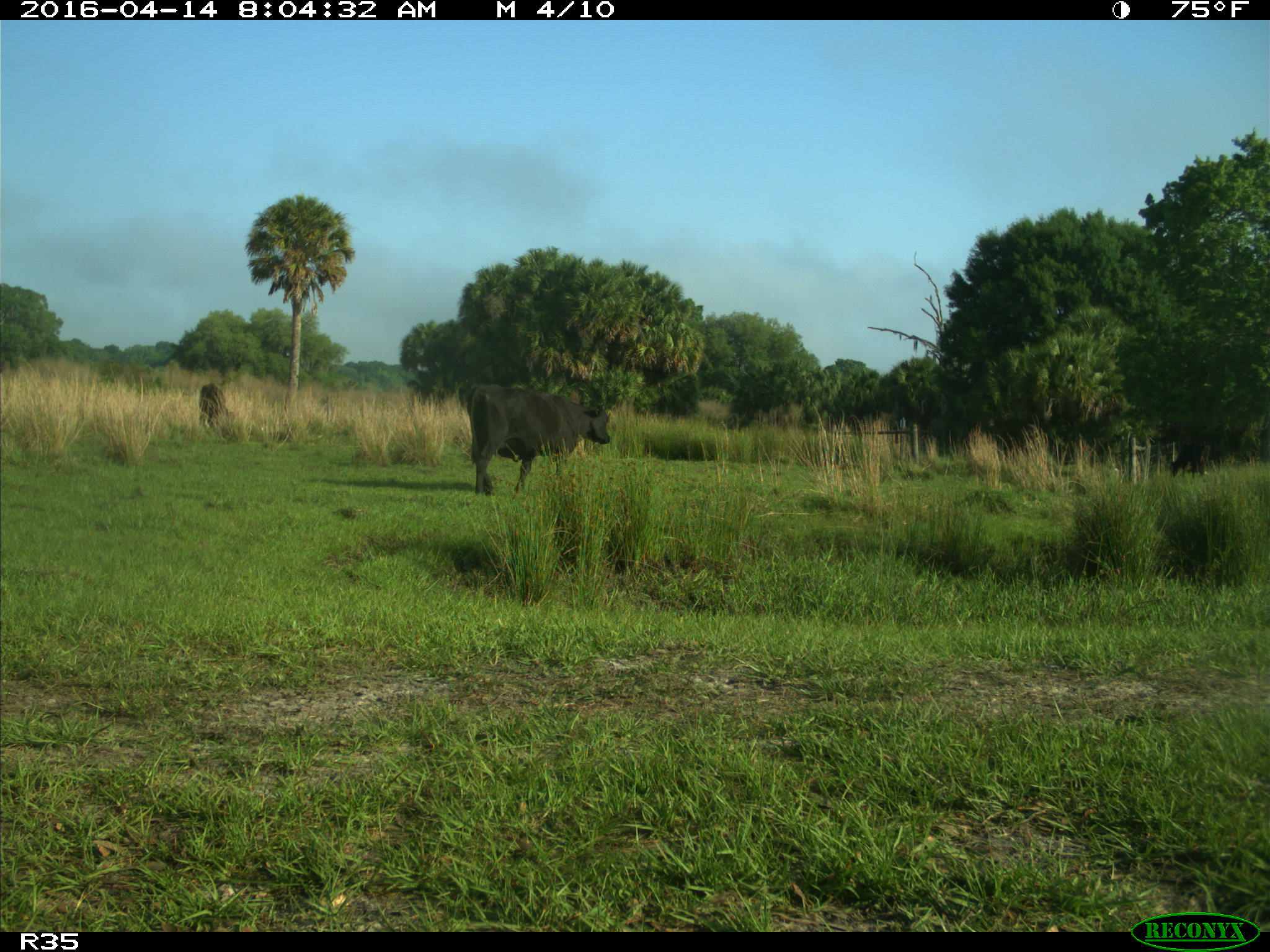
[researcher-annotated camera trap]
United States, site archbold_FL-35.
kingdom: Animalia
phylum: Chordata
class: Mammalia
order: Artiodactyla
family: Bovidae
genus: Bos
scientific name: Bos taurus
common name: domestic cow